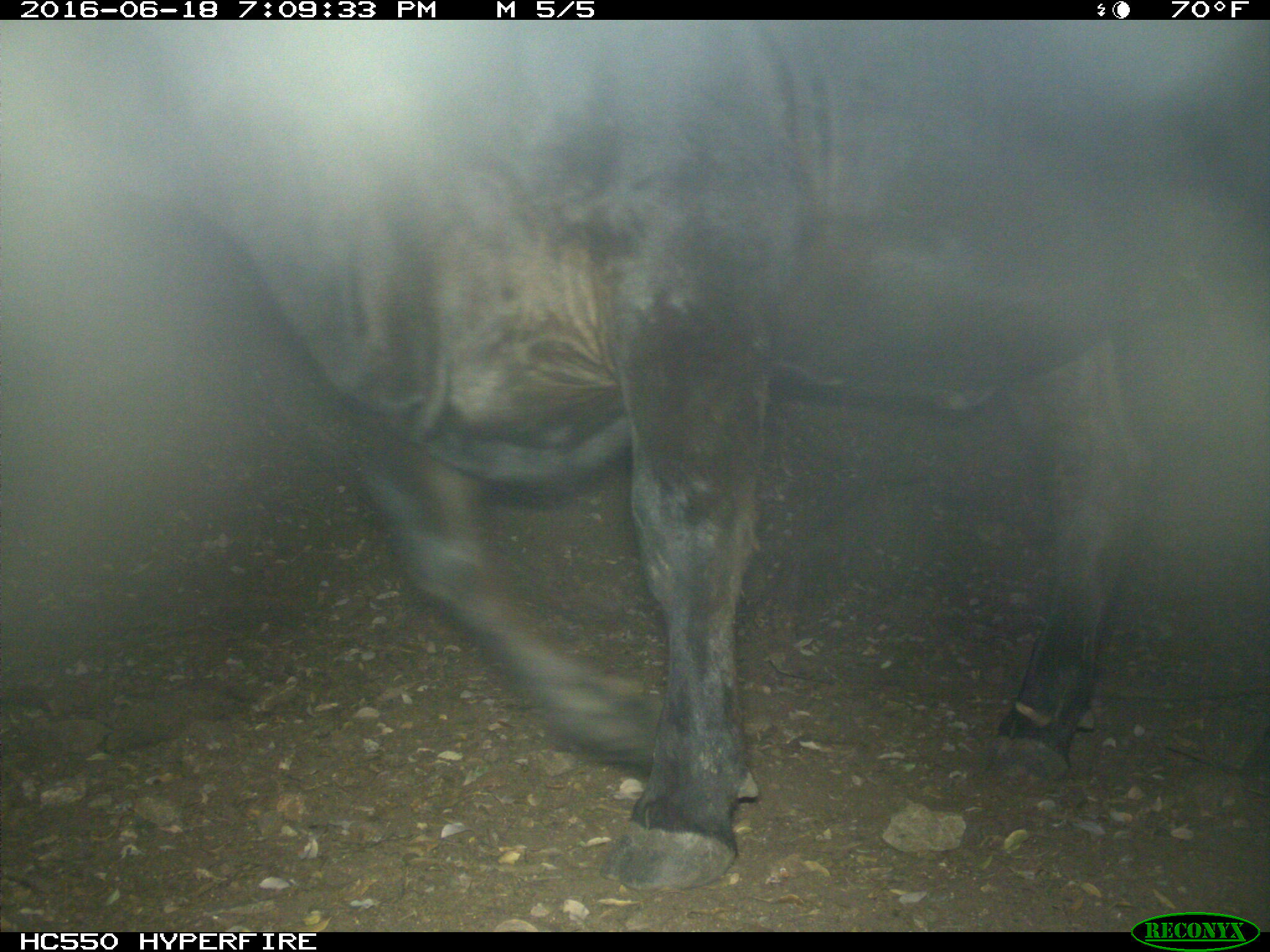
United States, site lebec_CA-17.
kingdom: Animalia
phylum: Chordata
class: Mammalia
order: Artiodactyla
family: Bovidae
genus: Bos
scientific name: Bos taurus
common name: domestic cow